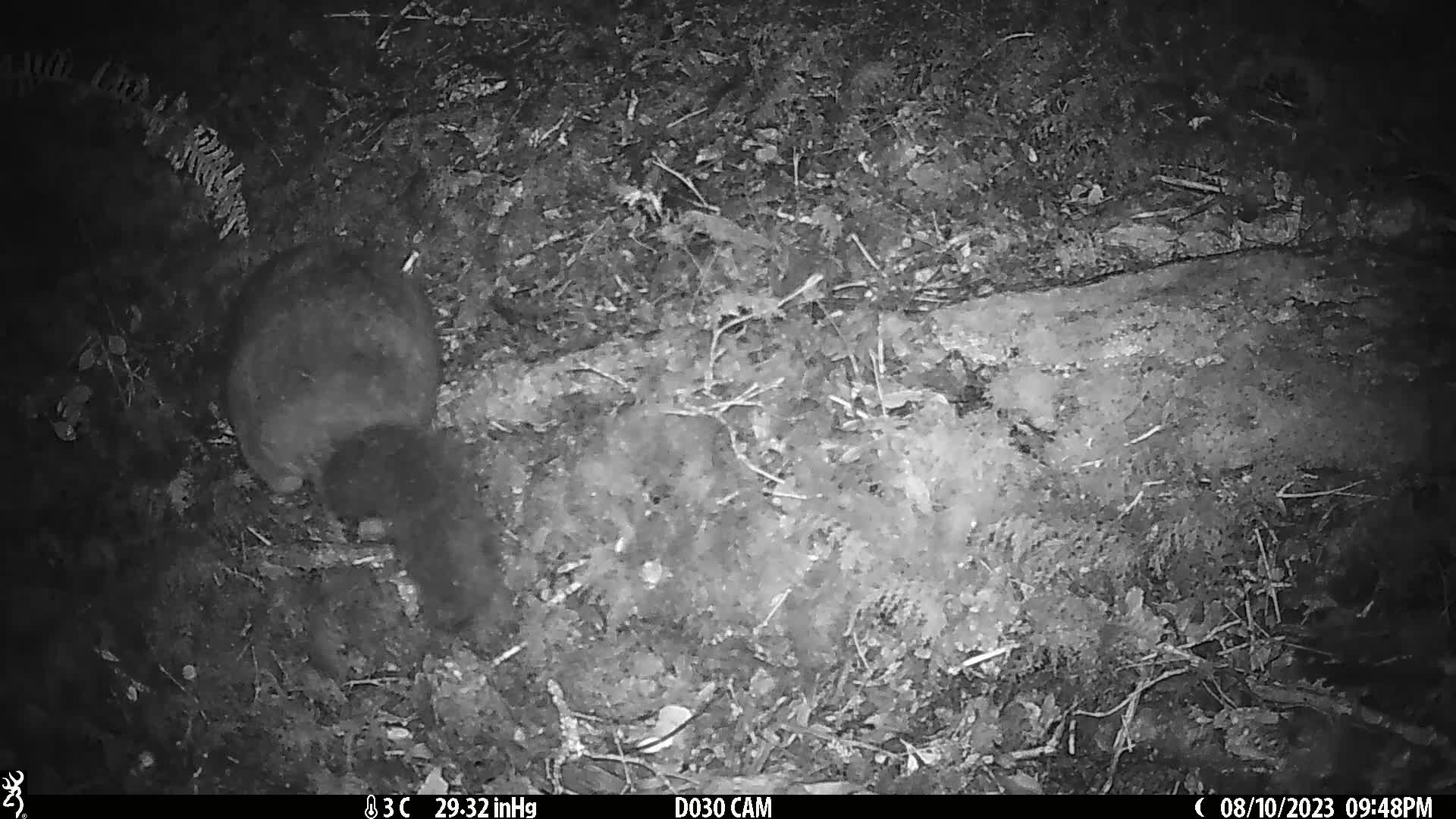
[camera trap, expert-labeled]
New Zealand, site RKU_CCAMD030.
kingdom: Animalia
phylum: Chordata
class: Mammalia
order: Diprotodontia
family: Phalangeridae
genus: Trichosurus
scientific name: Trichosurus vulpecula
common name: common brushtail possum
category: possum